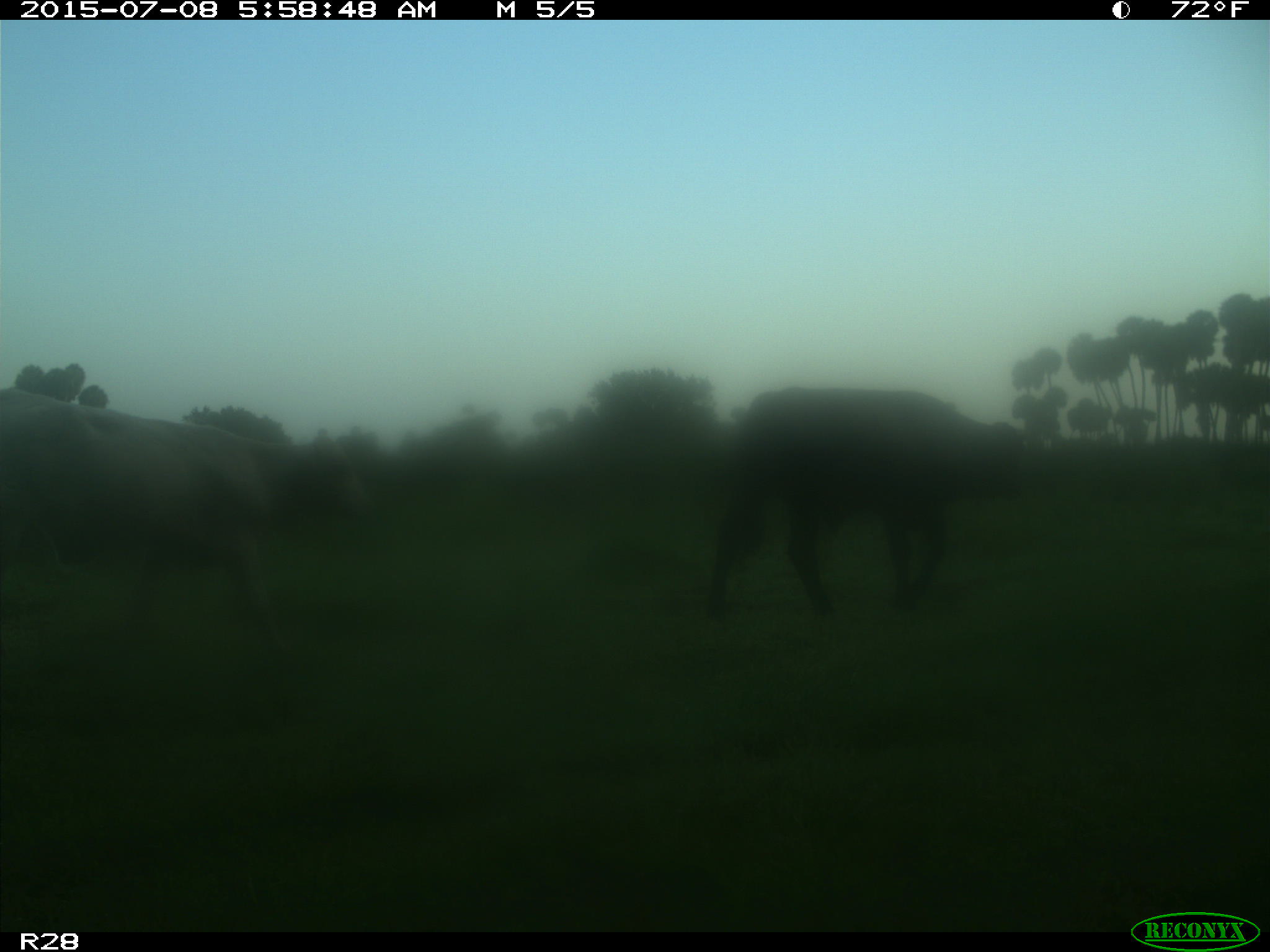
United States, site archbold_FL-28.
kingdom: Animalia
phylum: Chordata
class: Mammalia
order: Artiodactyla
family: Bovidae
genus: Bos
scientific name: Bos taurus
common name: domestic cow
Bos taurus (domestic cow).